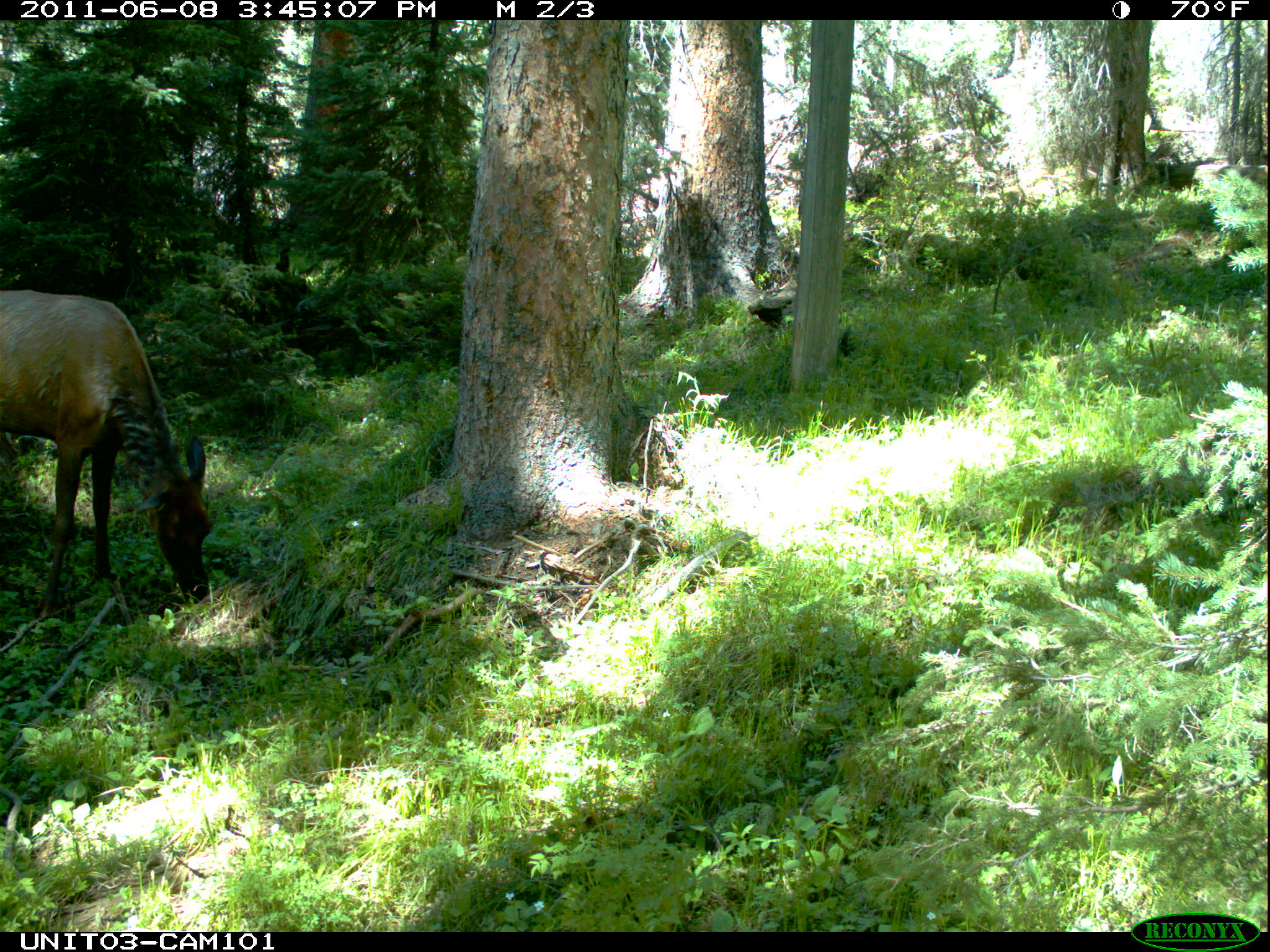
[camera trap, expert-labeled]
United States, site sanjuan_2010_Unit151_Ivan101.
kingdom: Animalia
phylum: Chordata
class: Mammalia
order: Artiodactyla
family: Cervidae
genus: Cervus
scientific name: Cervus elaphus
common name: red deer